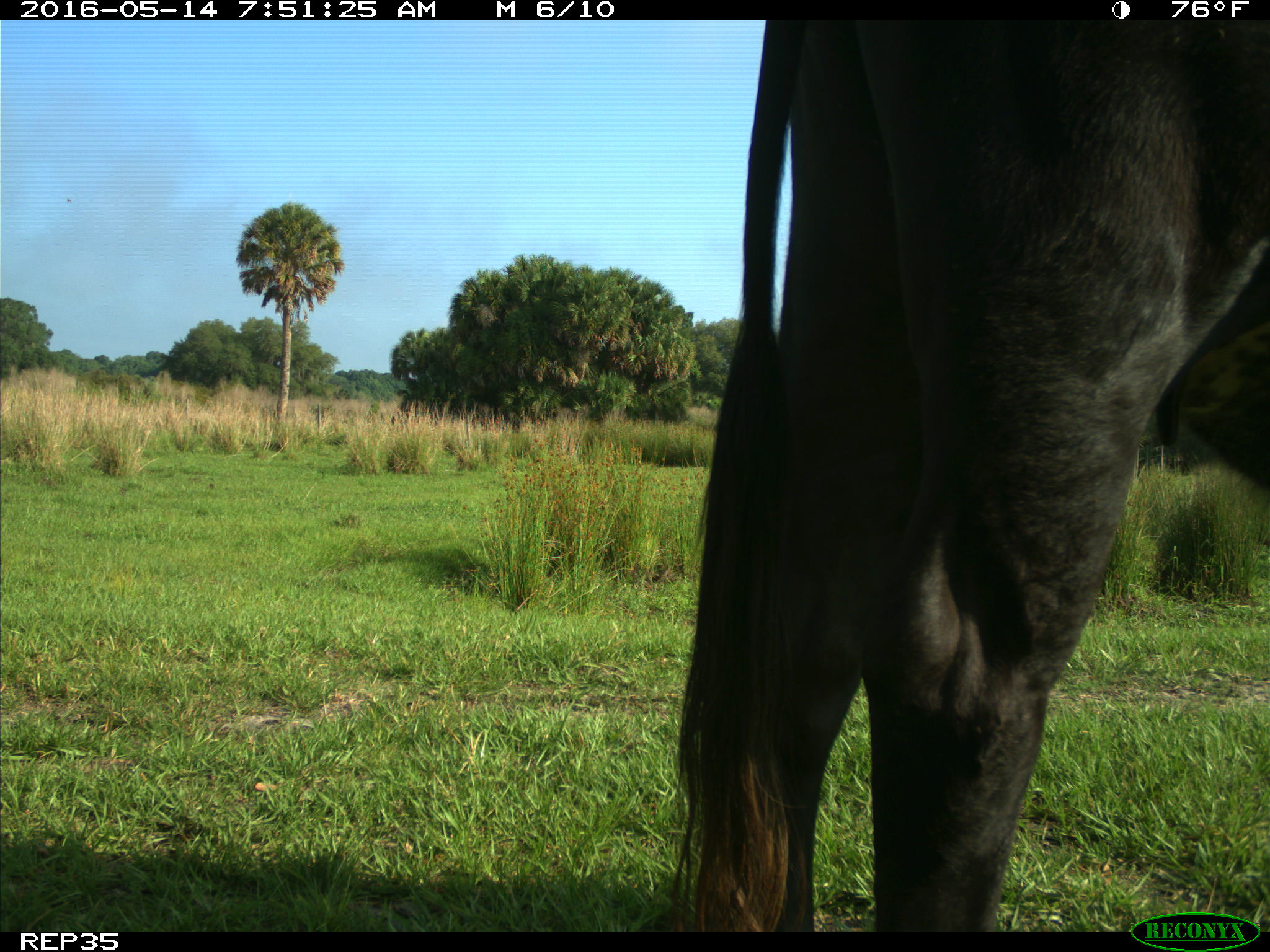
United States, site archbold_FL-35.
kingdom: Animalia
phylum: Chordata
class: Mammalia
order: Artiodactyla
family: Bovidae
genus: Bos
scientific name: Bos taurus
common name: domestic cow